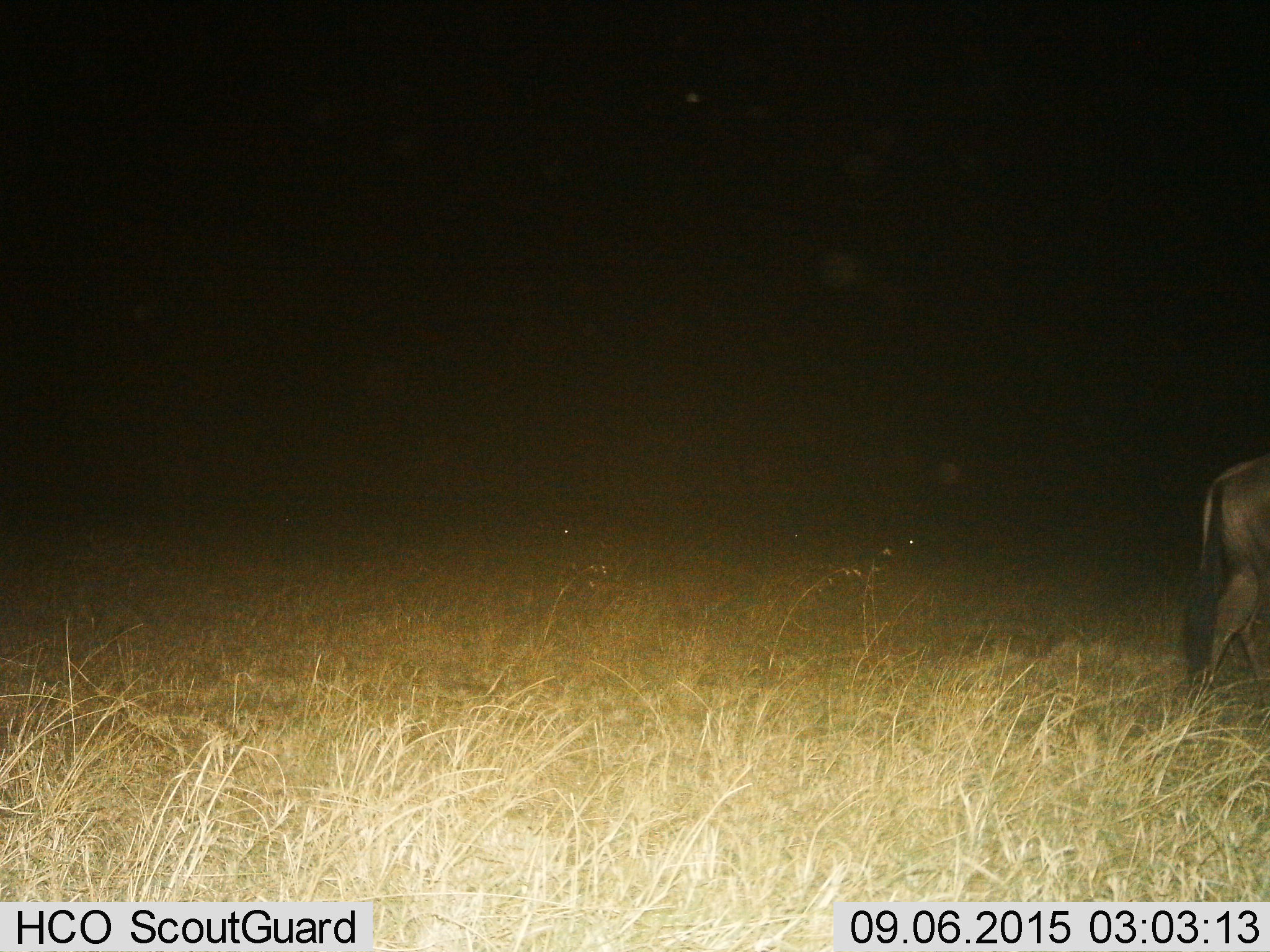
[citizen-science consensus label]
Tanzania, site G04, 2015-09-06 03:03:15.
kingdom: Animalia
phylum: Chordata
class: Mammalia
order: Artiodactyla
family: Bovidae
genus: Connochaetes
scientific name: Connochaetes taurinus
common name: blue wildebeest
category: wildebeest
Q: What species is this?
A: Wildebeest (blue wildebeest) (Connochaetes taurinus).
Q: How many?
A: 1.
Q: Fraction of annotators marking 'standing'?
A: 40%.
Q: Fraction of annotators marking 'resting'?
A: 7%.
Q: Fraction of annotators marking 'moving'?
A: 67%.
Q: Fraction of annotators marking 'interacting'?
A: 0%.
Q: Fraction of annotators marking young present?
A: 0%.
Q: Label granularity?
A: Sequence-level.